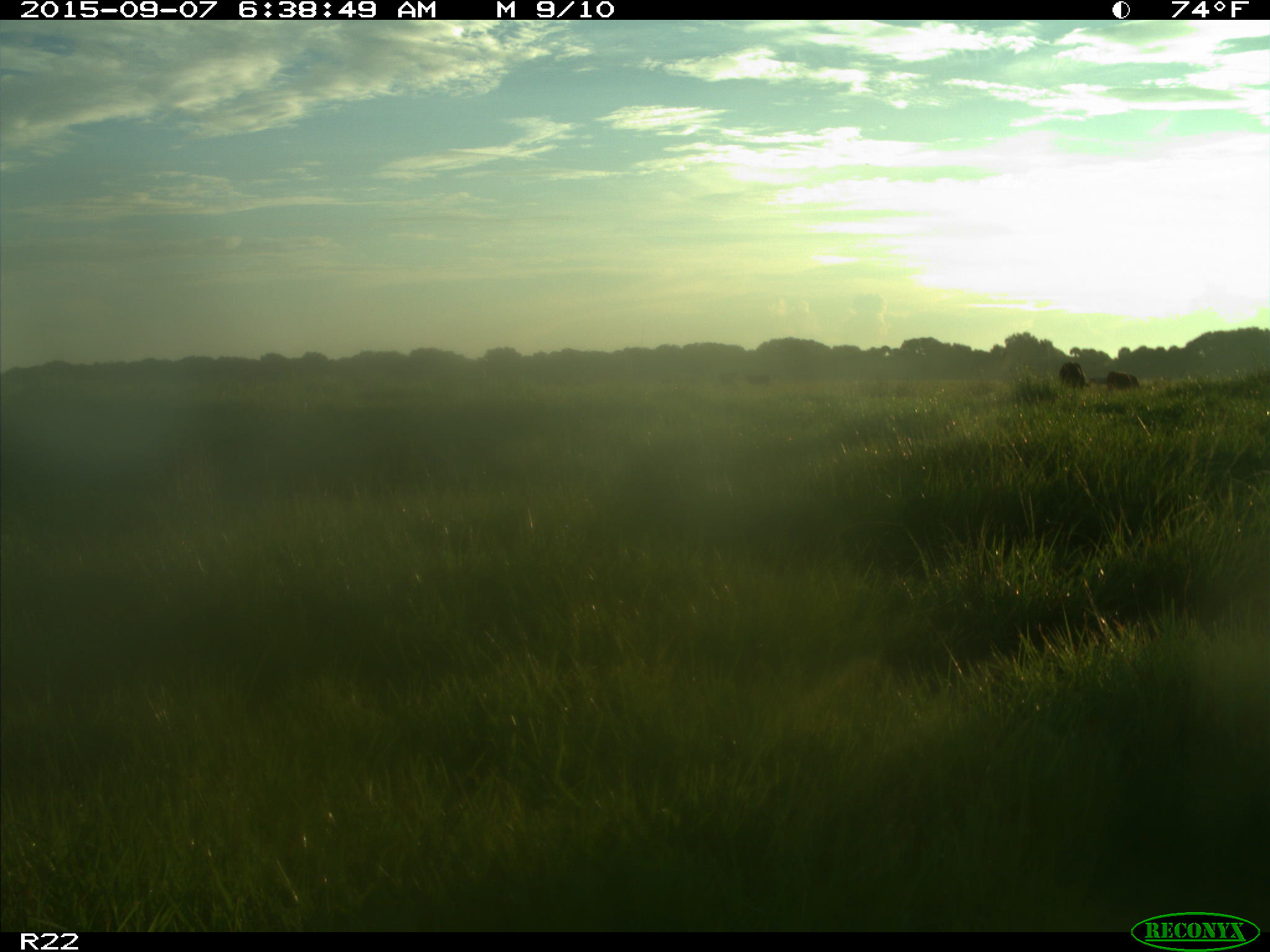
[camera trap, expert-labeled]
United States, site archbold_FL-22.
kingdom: Animalia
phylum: Chordata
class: Mammalia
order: Artiodactyla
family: Bovidae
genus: Bos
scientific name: Bos taurus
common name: domestic cow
Bos taurus (domestic cow).